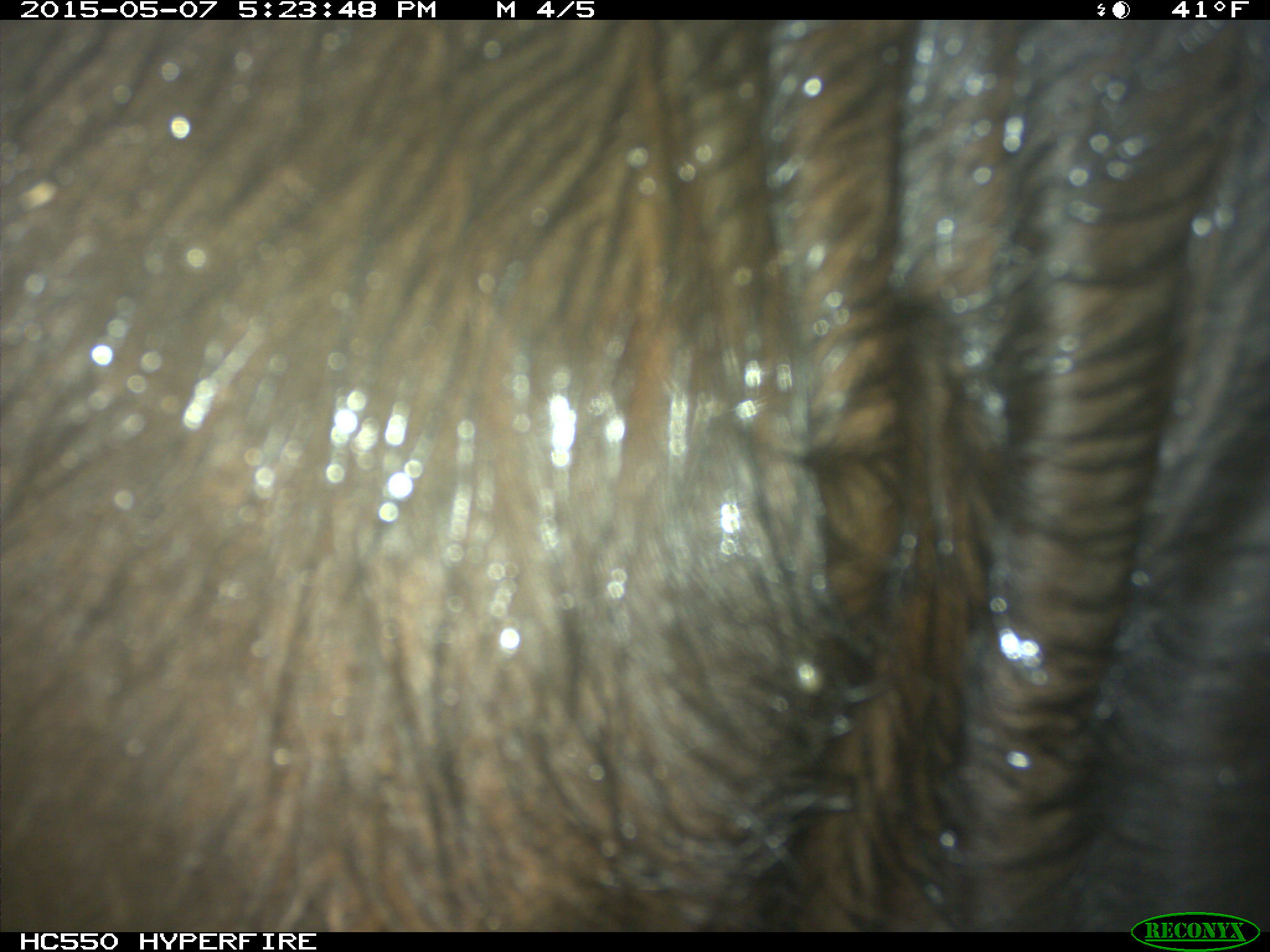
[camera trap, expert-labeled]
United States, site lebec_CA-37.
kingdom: Animalia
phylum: Chordata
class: Mammalia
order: Artiodactyla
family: Bovidae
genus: Bos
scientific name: Bos taurus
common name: domestic cow